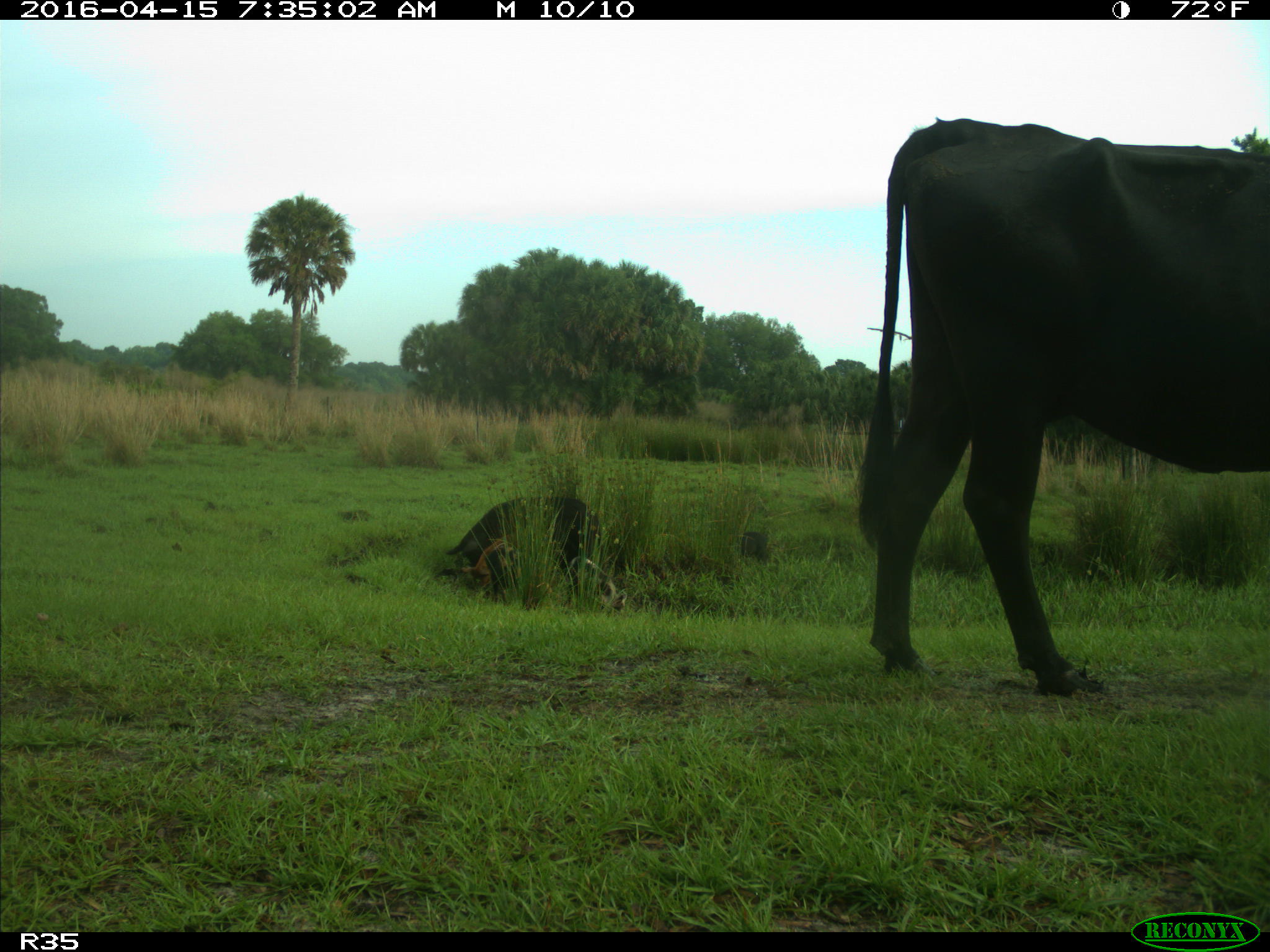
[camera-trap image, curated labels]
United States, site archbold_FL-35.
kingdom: Animalia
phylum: Chordata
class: Mammalia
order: Artiodactyla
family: Suidae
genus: Sus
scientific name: Sus scrofa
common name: wild boar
Sus scrofa (wild boar).